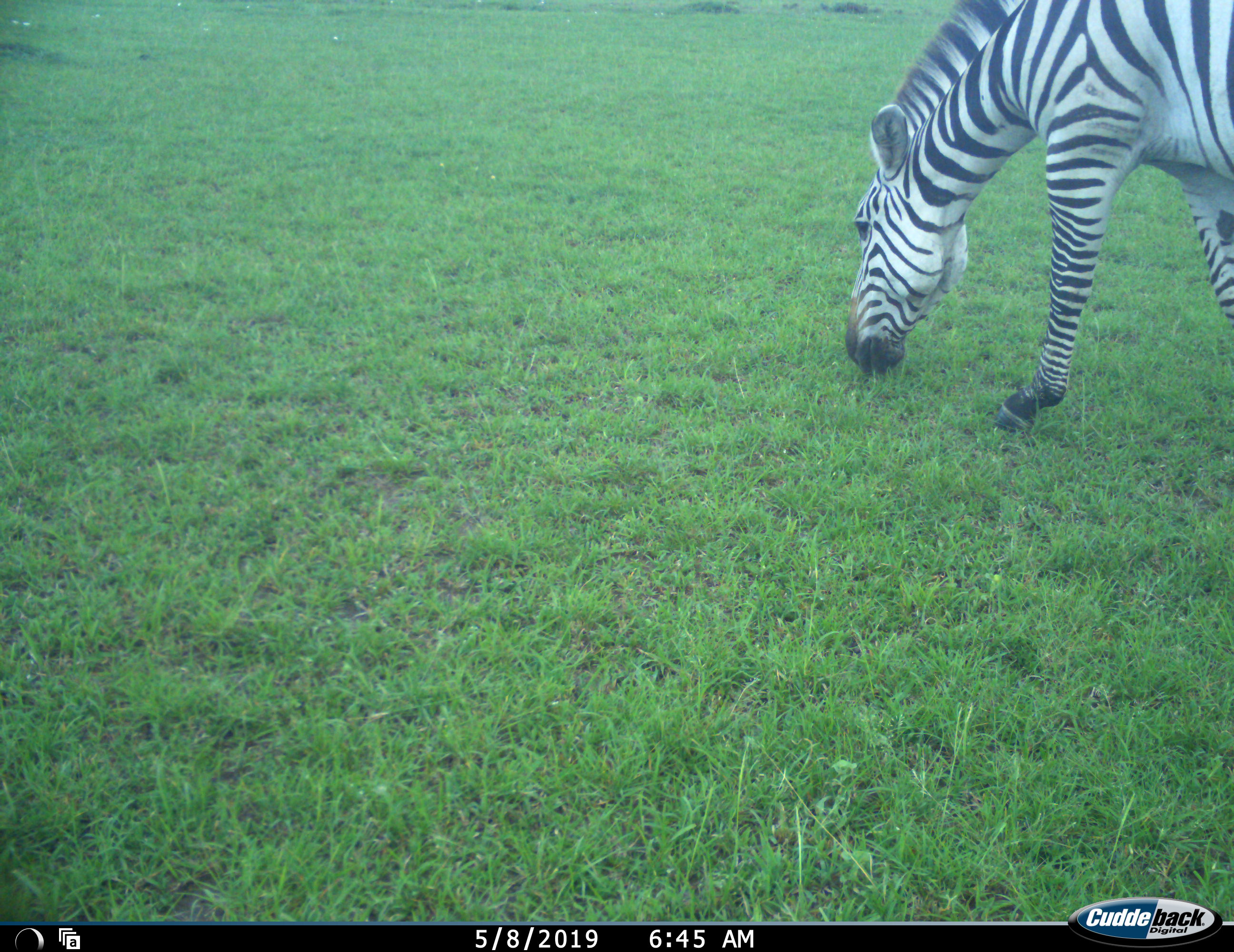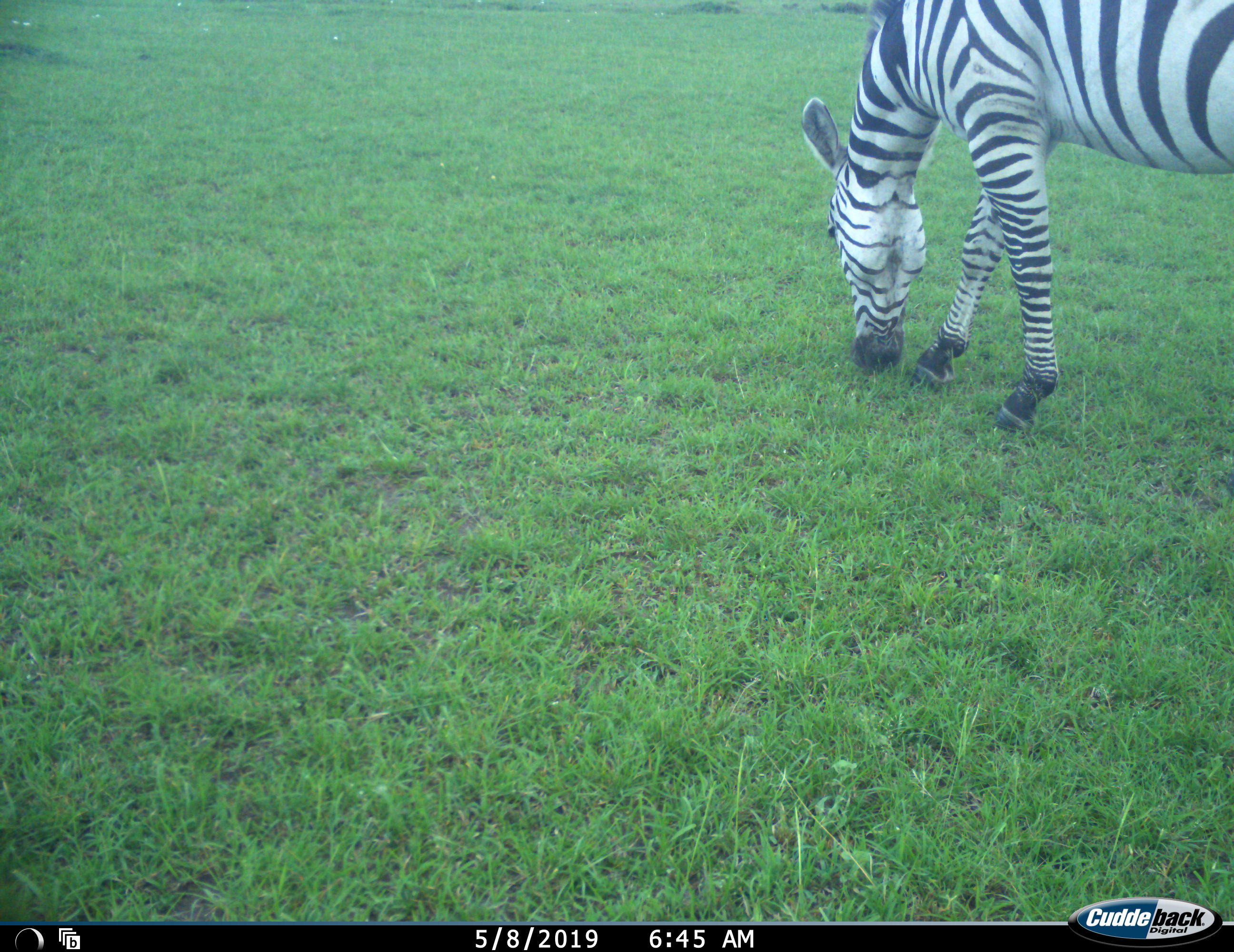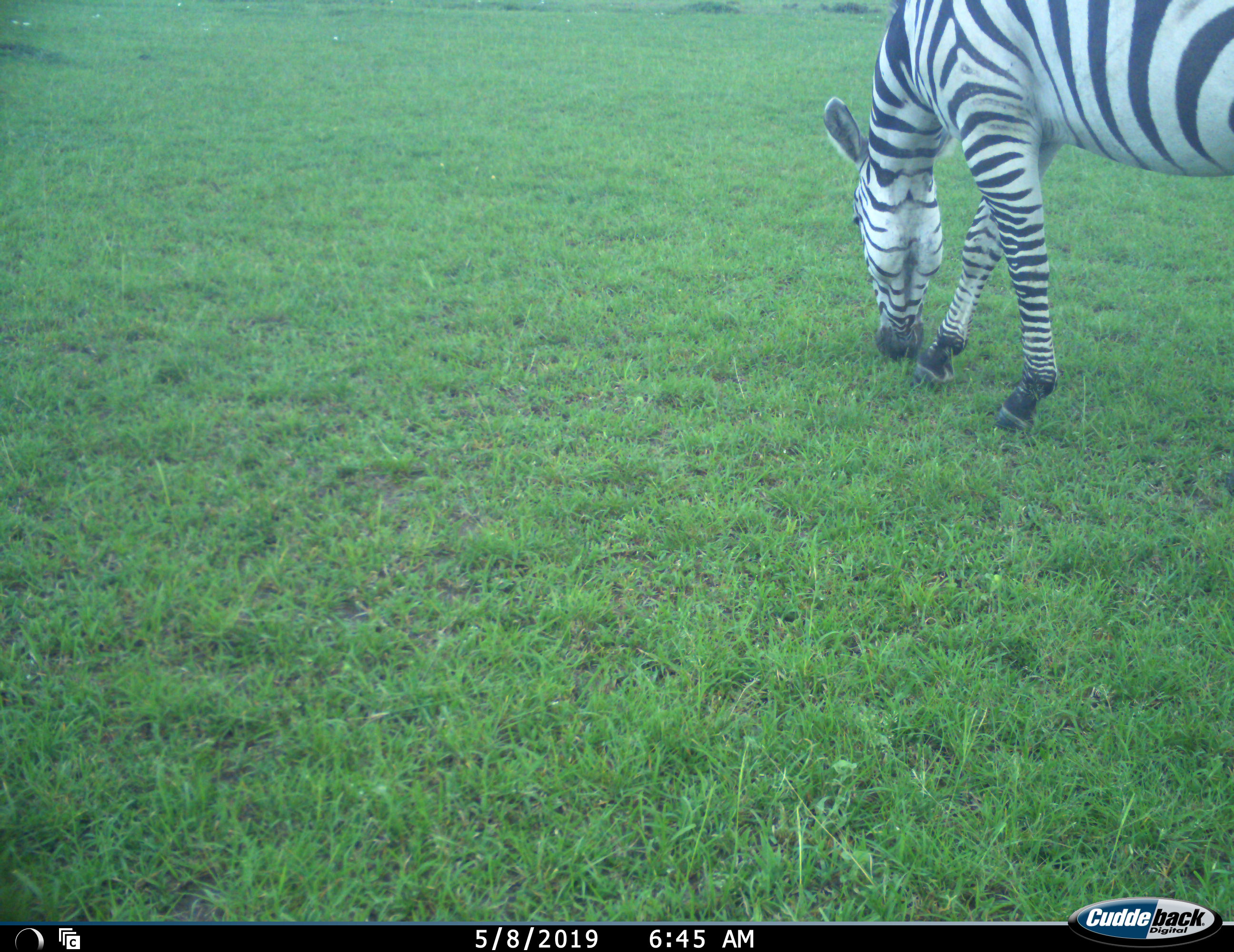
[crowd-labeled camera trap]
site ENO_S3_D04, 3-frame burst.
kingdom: Animalia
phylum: Chordata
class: Mammalia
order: Perissodactyla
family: Equidae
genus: Equus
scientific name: Equus quagga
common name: plains zebra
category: zebraplains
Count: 1.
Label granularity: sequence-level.